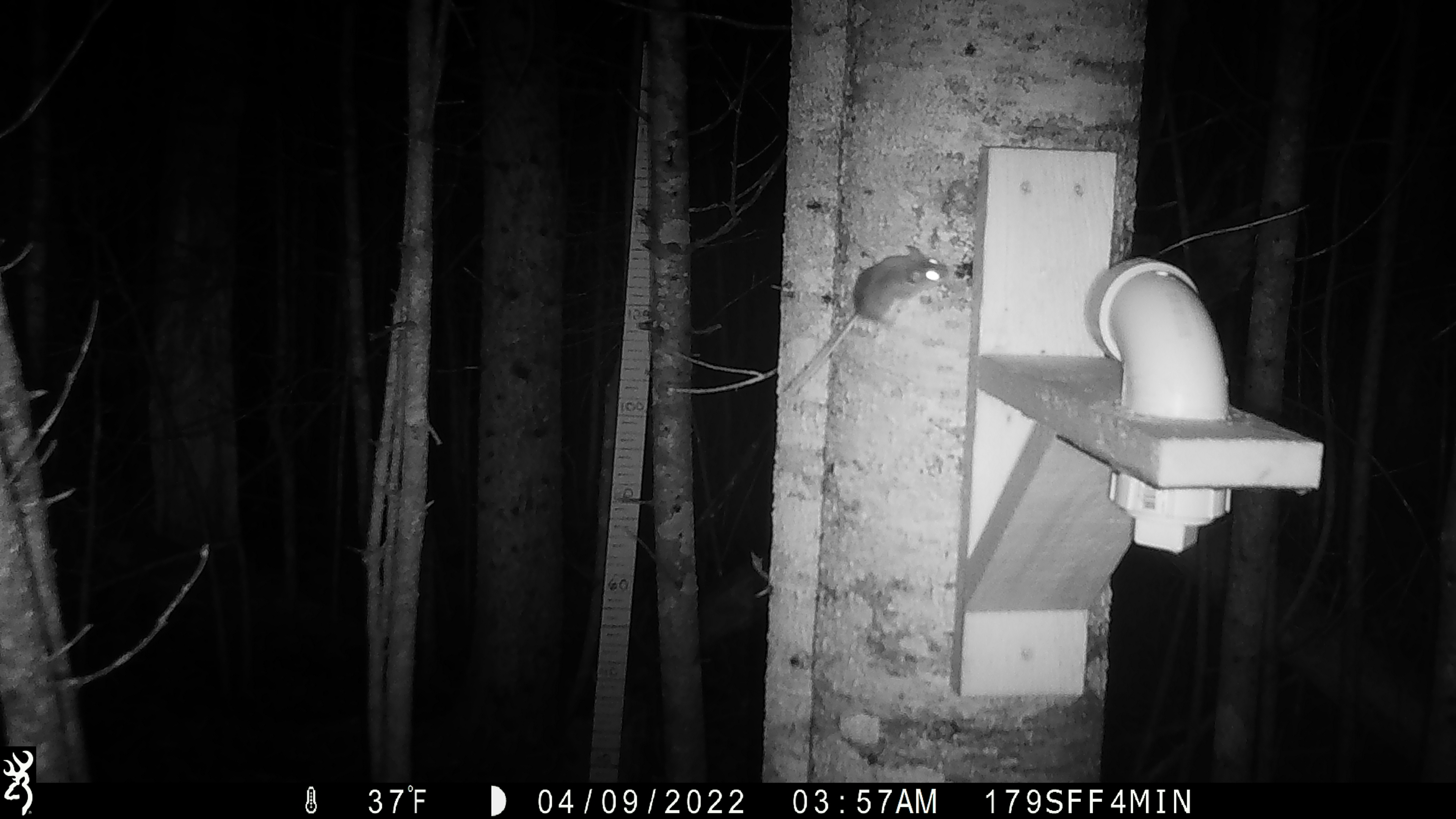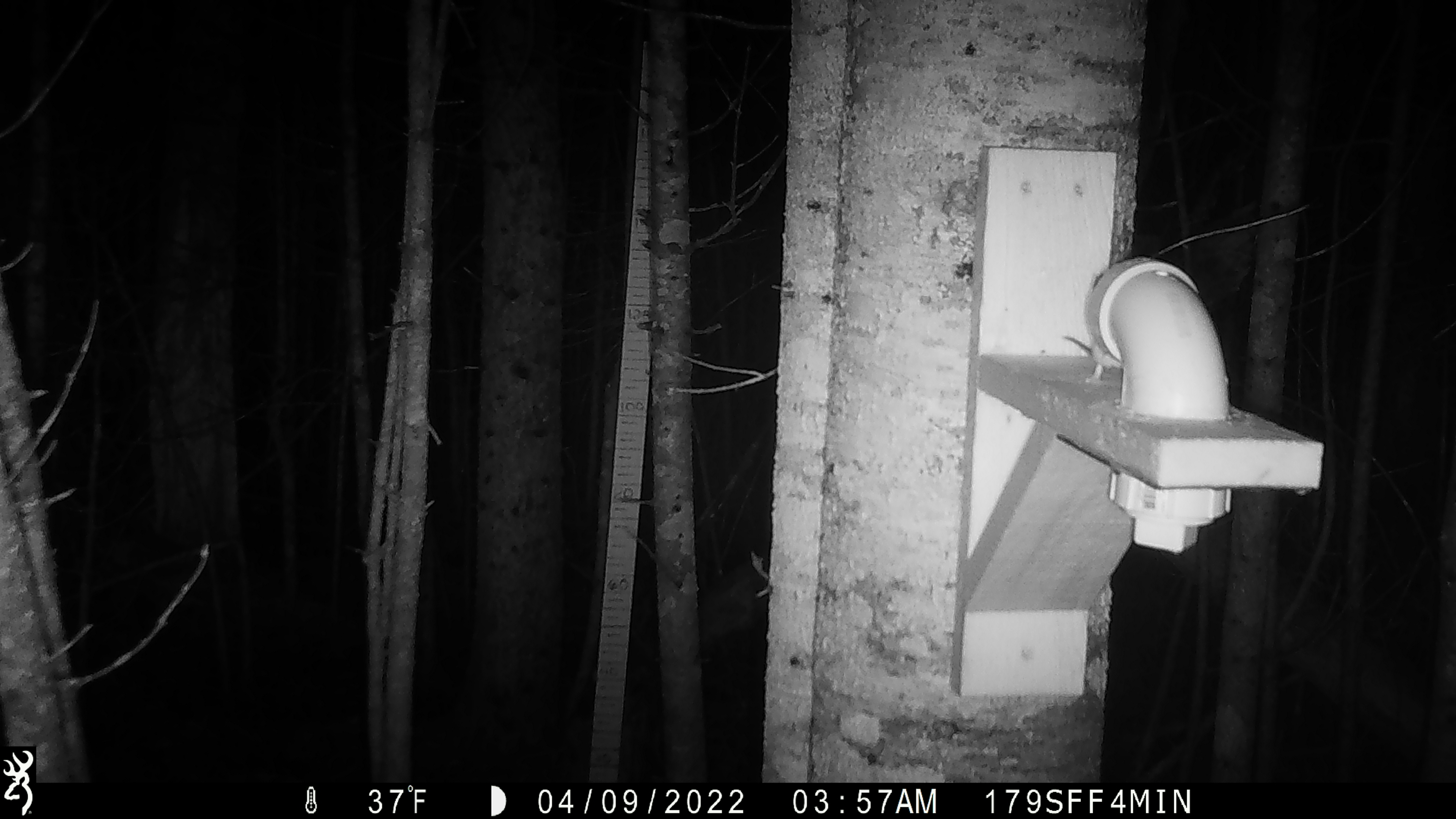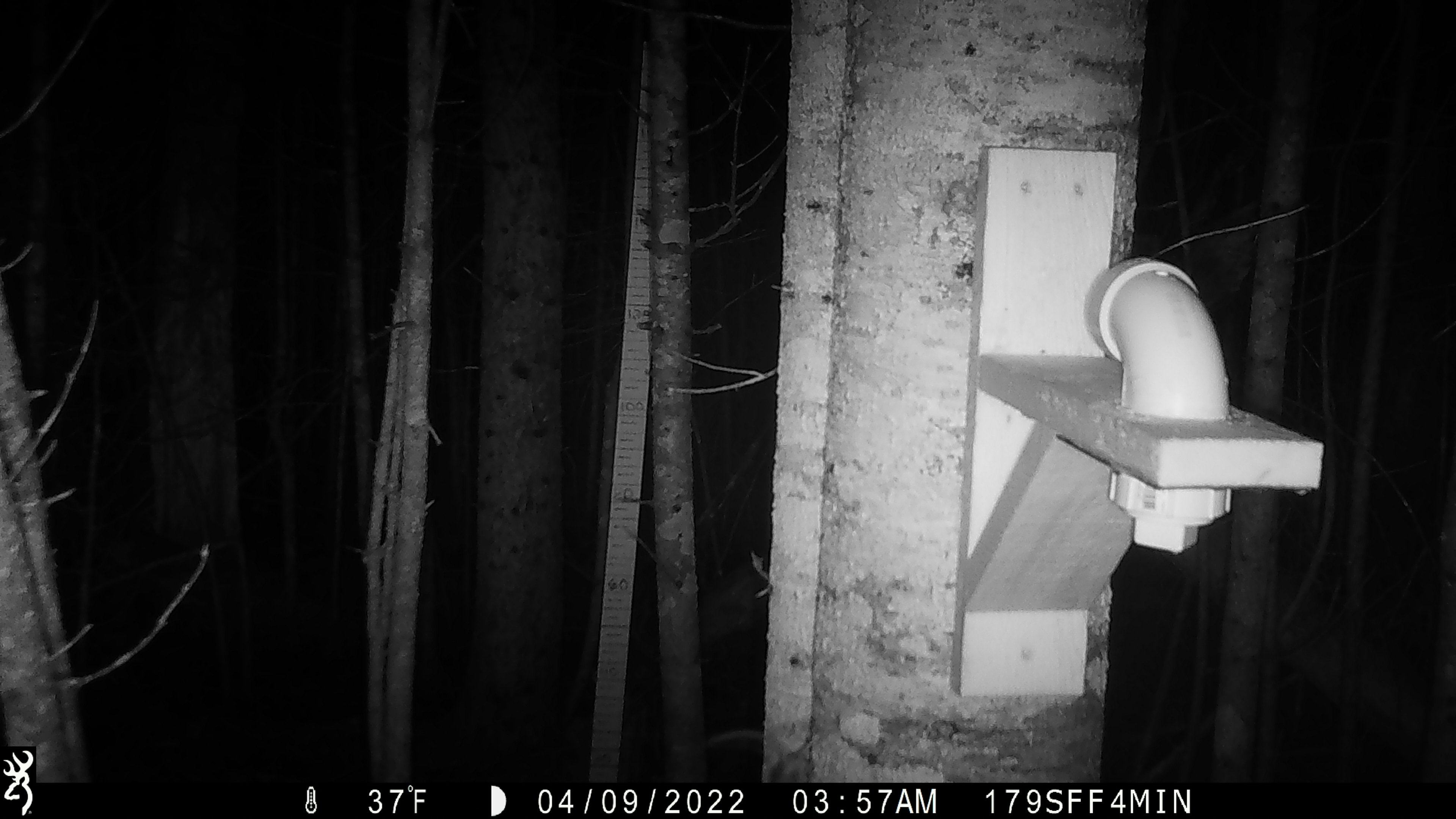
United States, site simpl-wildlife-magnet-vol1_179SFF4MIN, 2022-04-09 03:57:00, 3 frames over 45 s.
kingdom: Animalia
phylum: Chordata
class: Mammalia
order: Rodentia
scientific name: Rodentia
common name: mouse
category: mouse sp.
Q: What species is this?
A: Mouse sp. (mouse) (Rodentia).